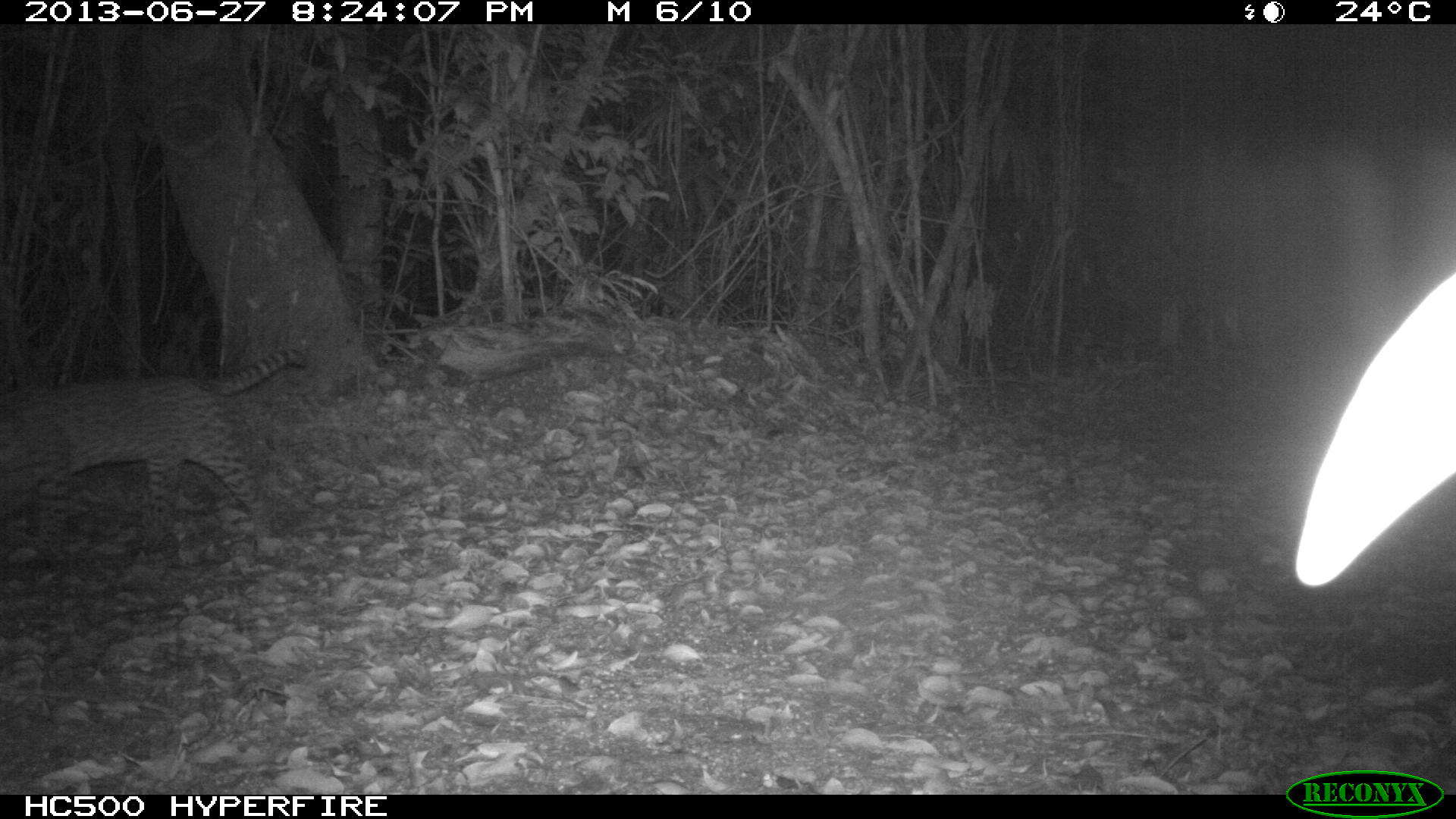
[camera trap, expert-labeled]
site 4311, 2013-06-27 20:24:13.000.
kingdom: Animalia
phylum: Chordata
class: Mammalia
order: Carnivora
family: Felidae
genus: Leopardus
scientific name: Leopardus pardalis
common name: ocelot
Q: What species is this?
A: Leopardus pardalis (ocelot).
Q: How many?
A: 1.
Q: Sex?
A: Female.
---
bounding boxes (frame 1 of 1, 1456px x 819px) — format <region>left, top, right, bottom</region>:
leopardus pardalis: <region>0, 345, 307, 563</region>